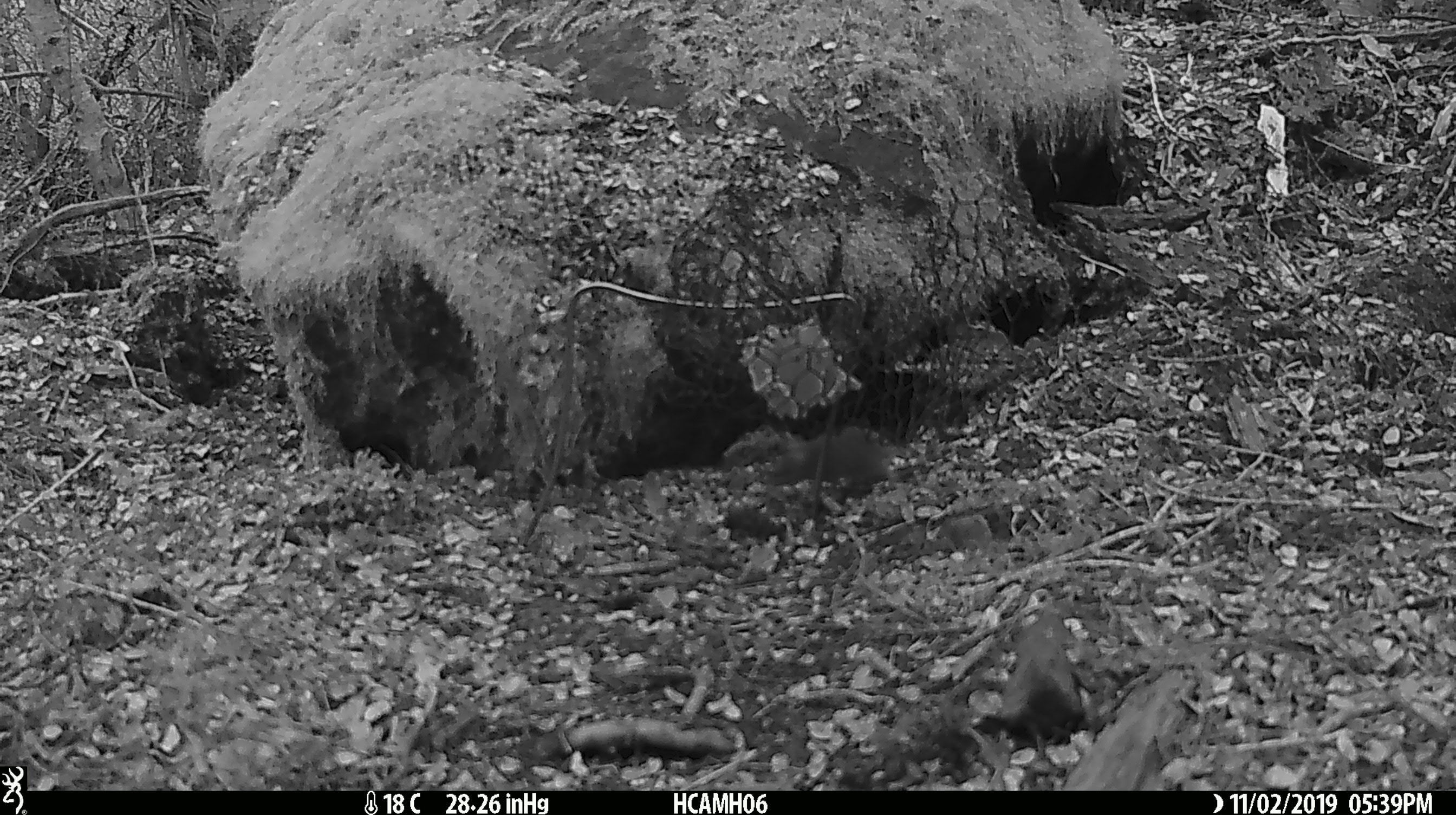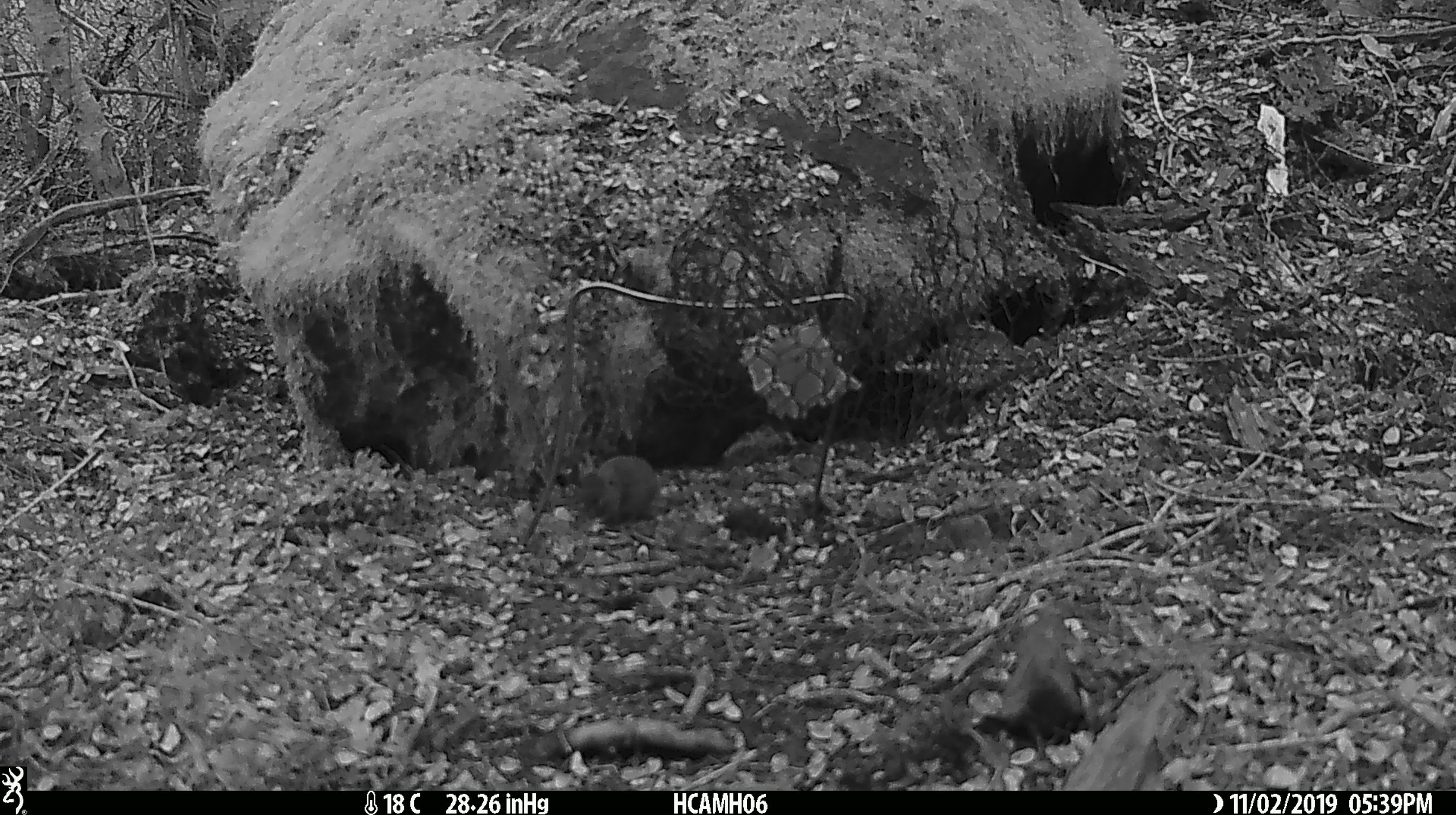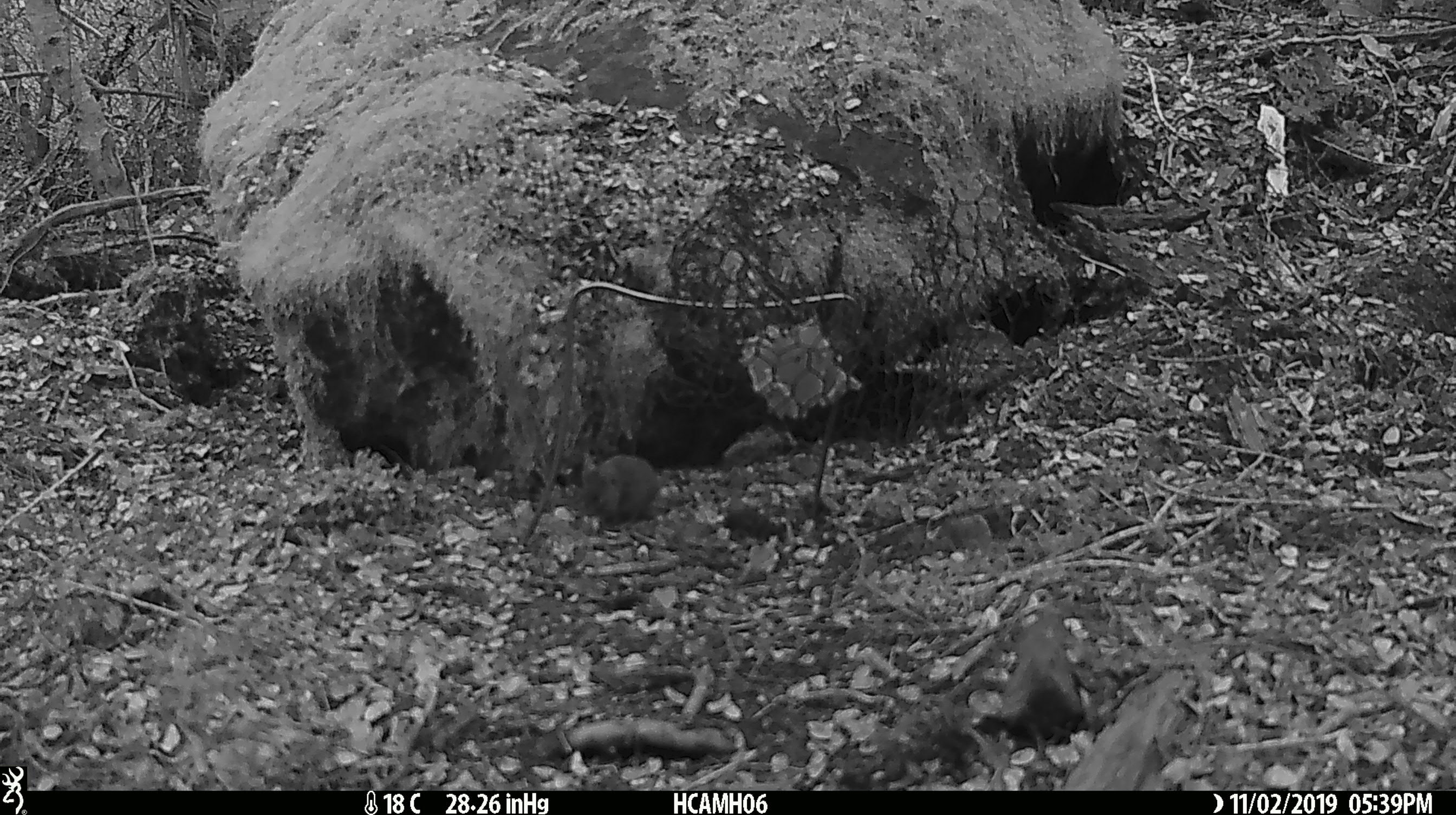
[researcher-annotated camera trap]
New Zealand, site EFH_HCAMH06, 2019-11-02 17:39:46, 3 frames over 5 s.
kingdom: Animalia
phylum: Chordata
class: Mammalia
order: Rodentia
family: Muridae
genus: Mus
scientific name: Mus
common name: mouse